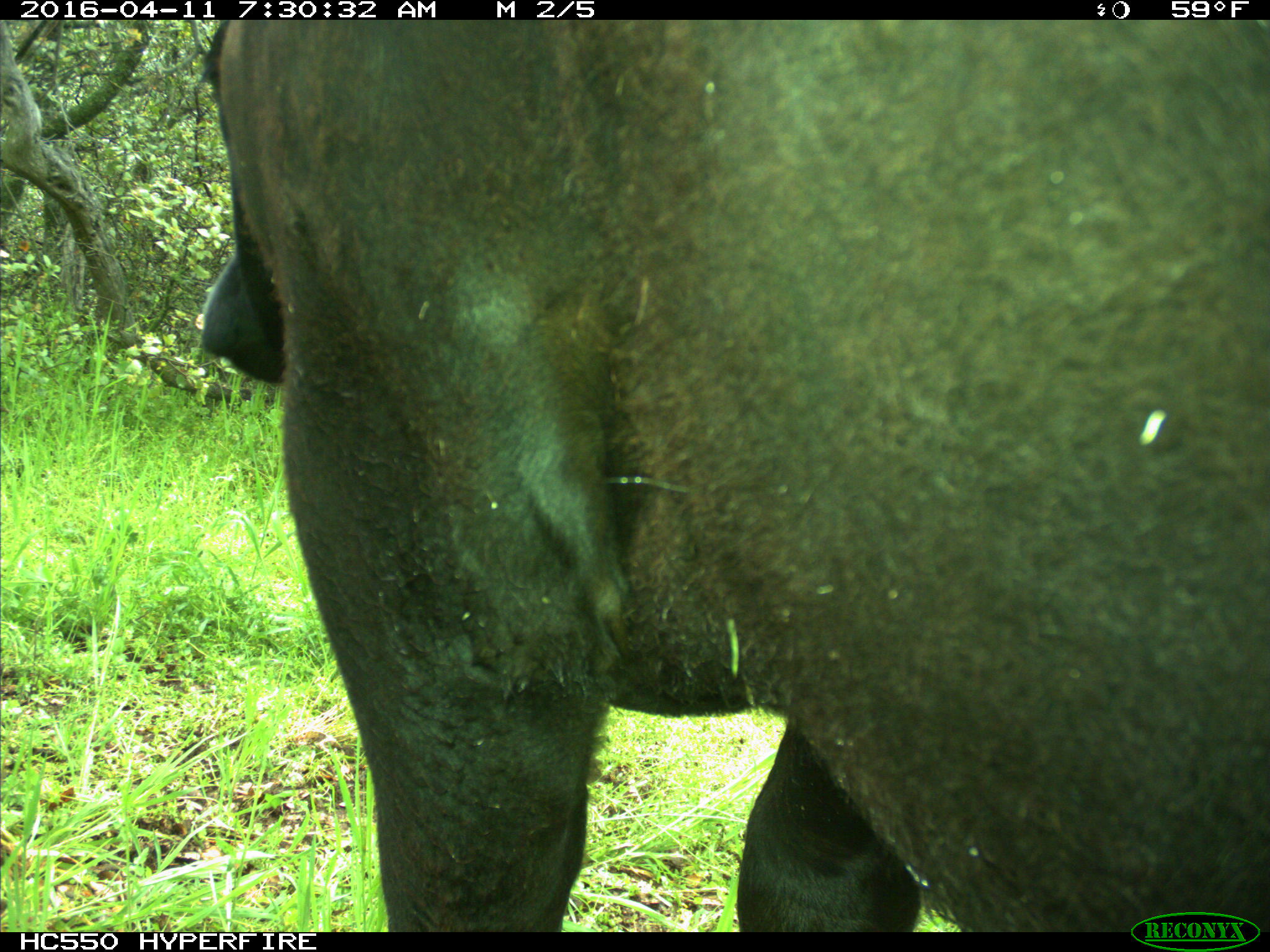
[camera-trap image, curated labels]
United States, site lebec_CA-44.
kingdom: Animalia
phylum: Chordata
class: Mammalia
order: Artiodactyla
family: Bovidae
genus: Bos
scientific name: Bos taurus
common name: domestic cow